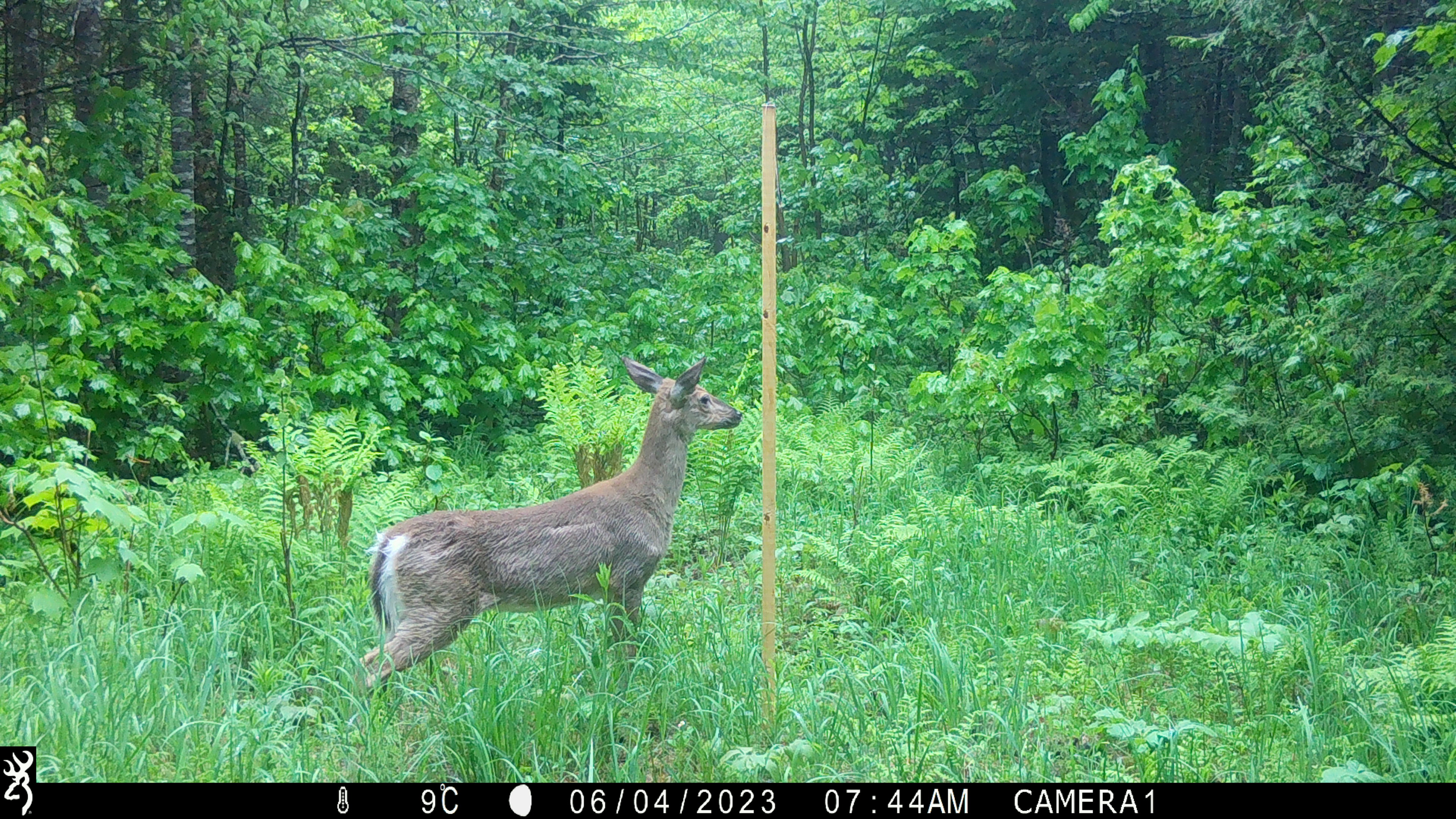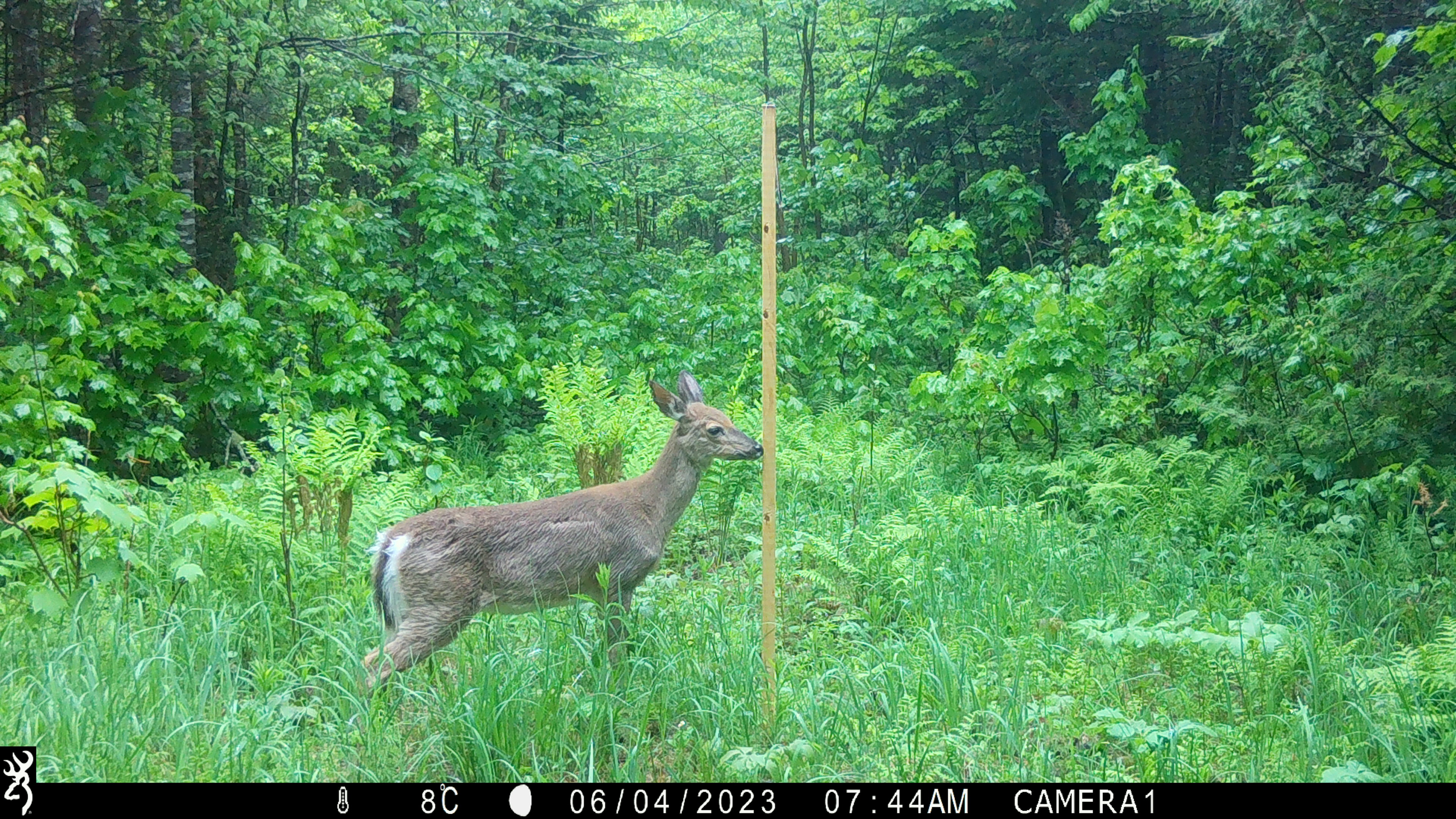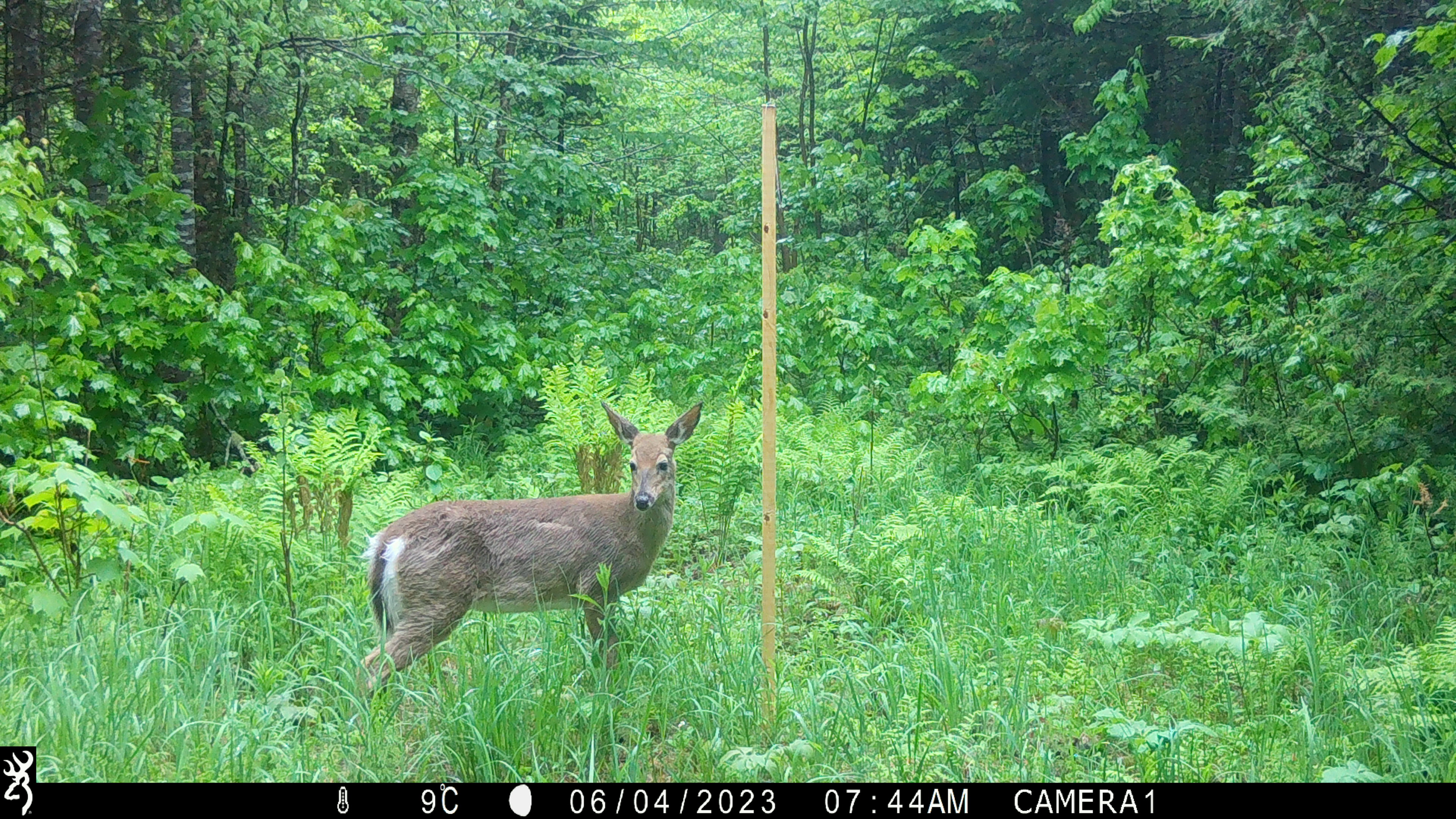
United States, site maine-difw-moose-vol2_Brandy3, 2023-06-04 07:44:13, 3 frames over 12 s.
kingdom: Animalia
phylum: Chordata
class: Mammalia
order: Artiodactyla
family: Cervidae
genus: Odocoileus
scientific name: Odocoileus virginianus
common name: white-tailed deer